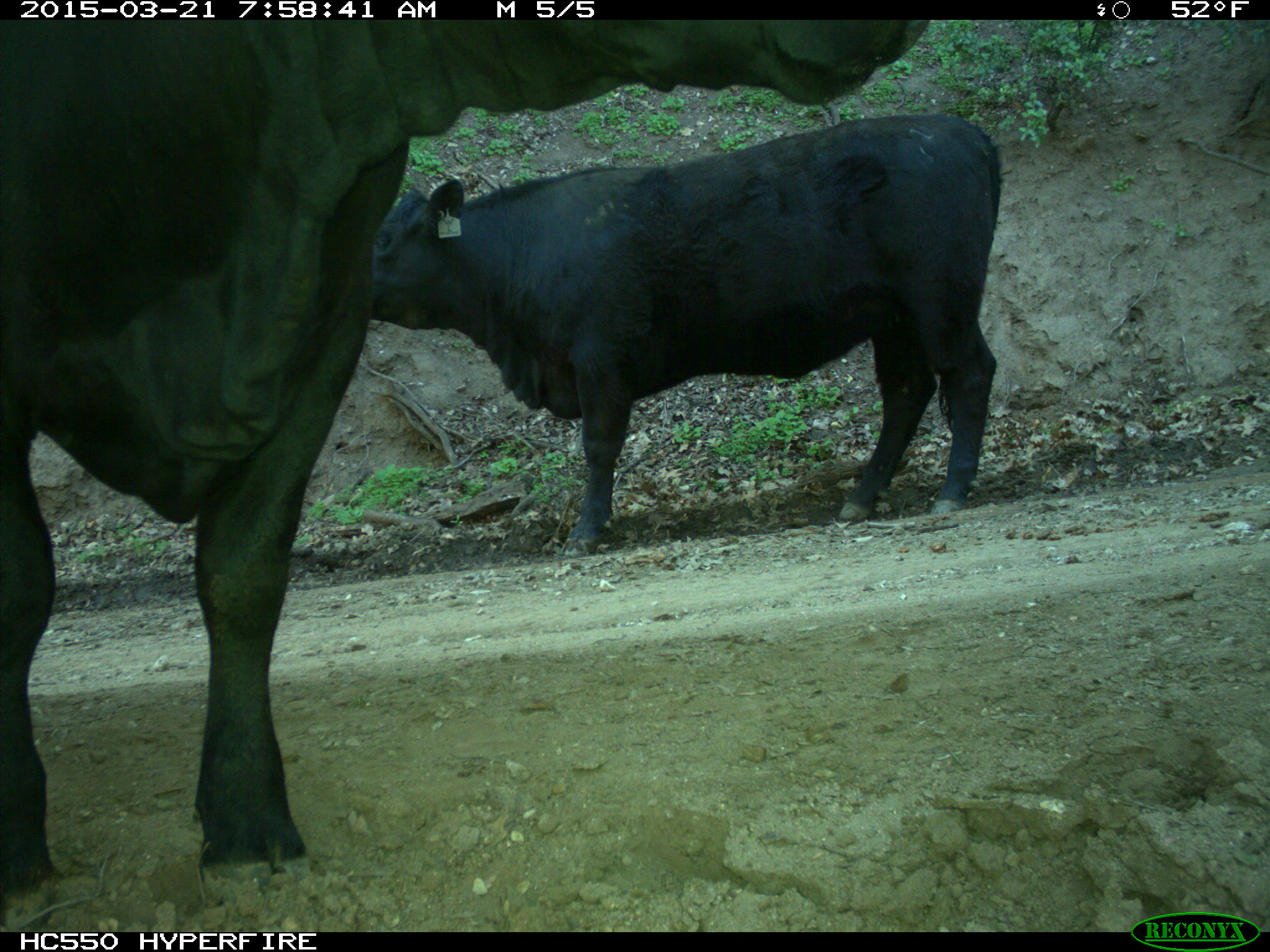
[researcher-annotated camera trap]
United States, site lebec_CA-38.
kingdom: Animalia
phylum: Chordata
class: Mammalia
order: Artiodactyla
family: Bovidae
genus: Bos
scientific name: Bos taurus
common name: domestic cow